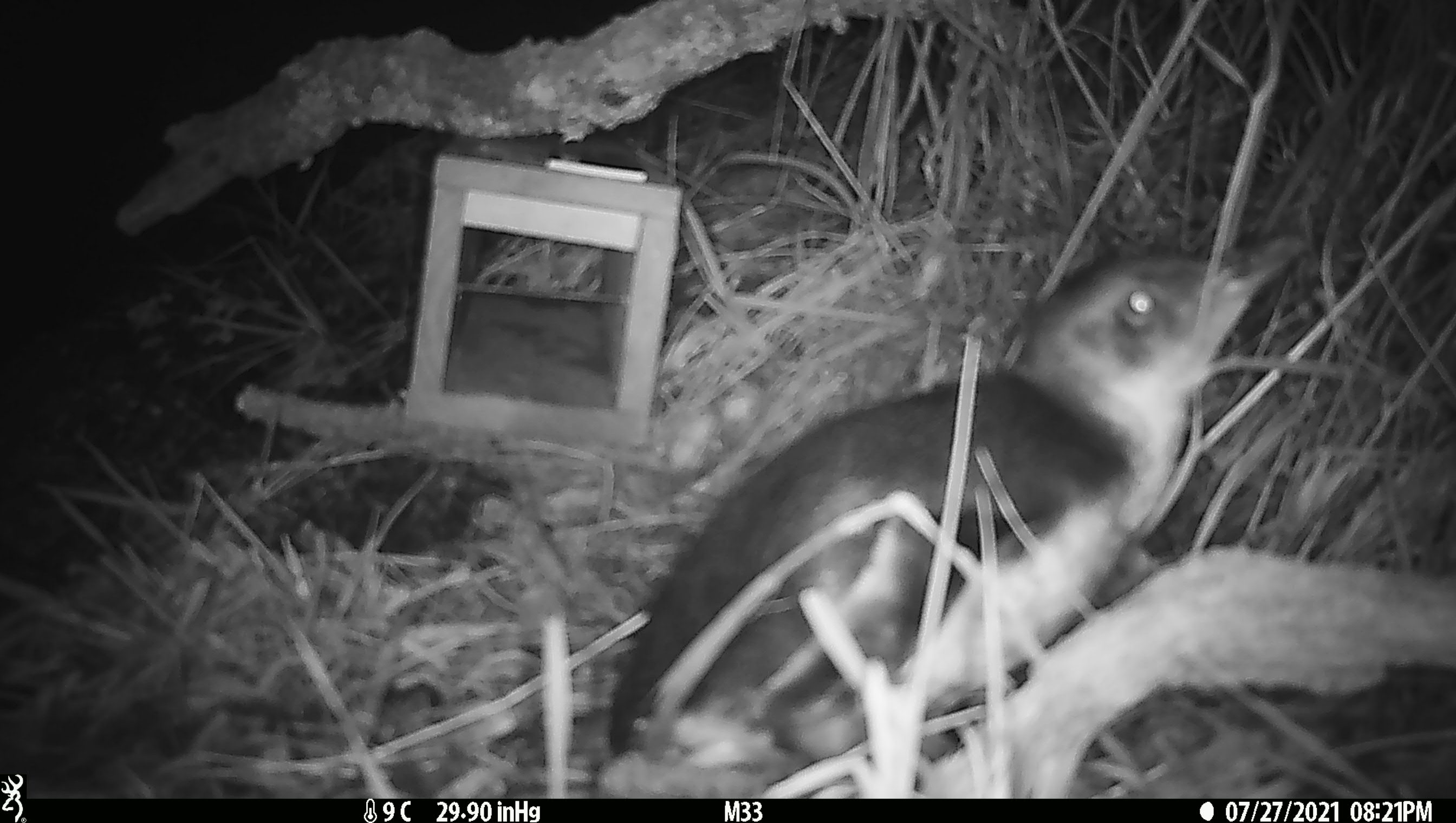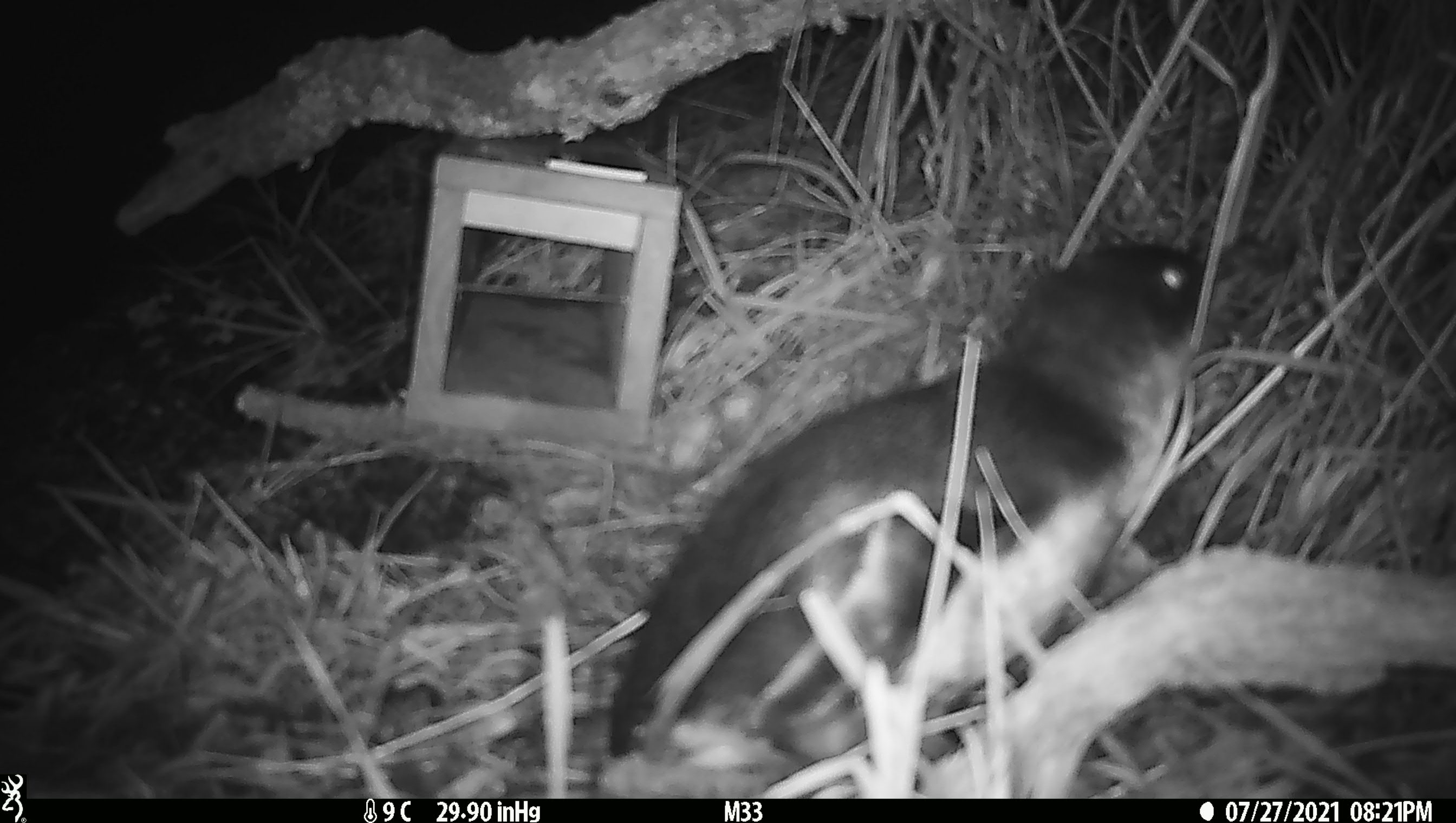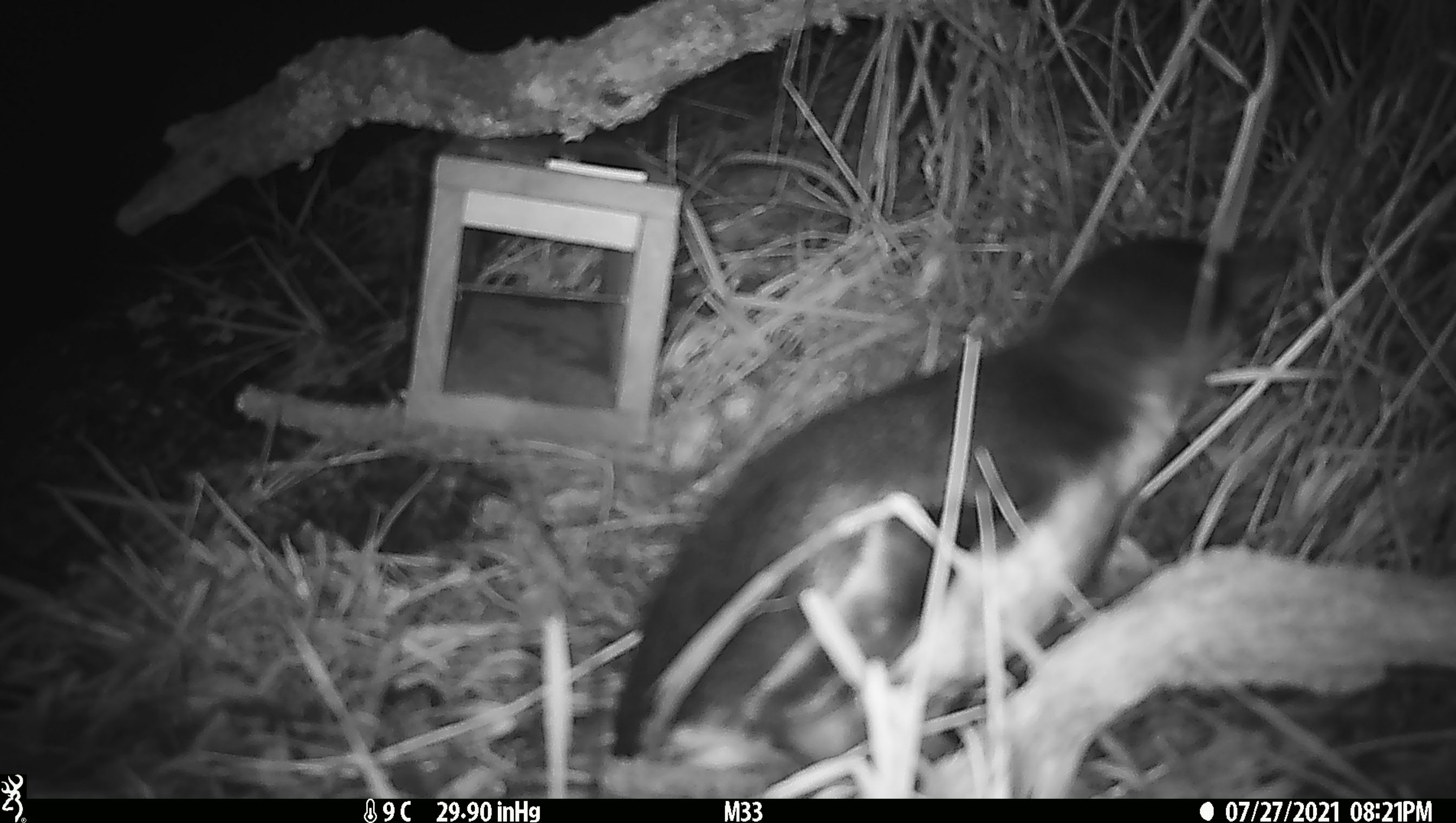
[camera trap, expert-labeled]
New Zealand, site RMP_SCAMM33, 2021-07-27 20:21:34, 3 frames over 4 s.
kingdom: Animalia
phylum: Chordata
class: Aves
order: Sphenisciformes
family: Spheniscidae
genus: Eudyptula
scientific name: Eudyptula minor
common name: little blue penguin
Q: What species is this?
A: Little blue penguin (Eudyptula minor).